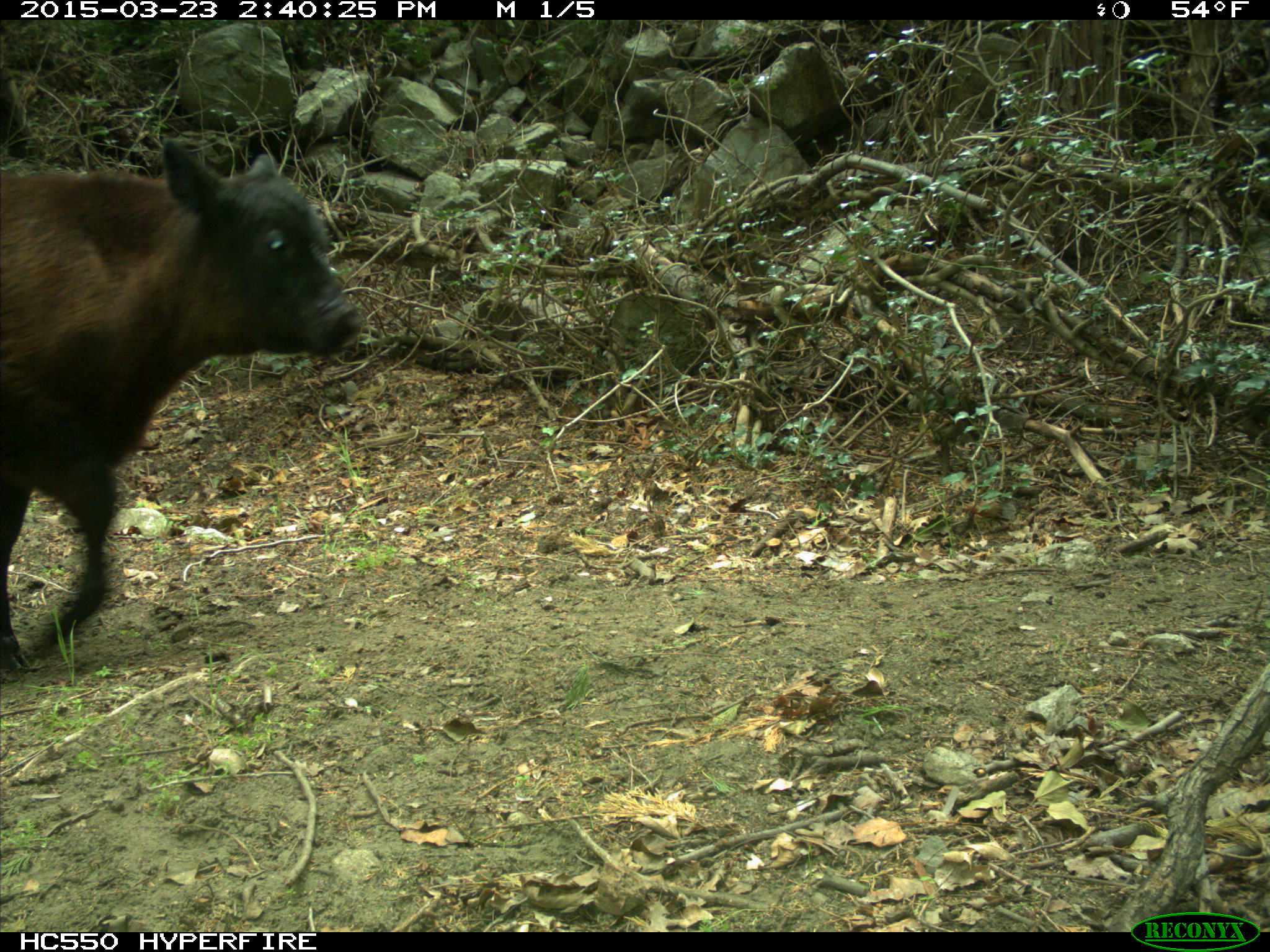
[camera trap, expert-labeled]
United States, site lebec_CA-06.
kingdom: Animalia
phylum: Chordata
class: Mammalia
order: Artiodactyla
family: Bovidae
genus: Bos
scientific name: Bos taurus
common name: domestic cow